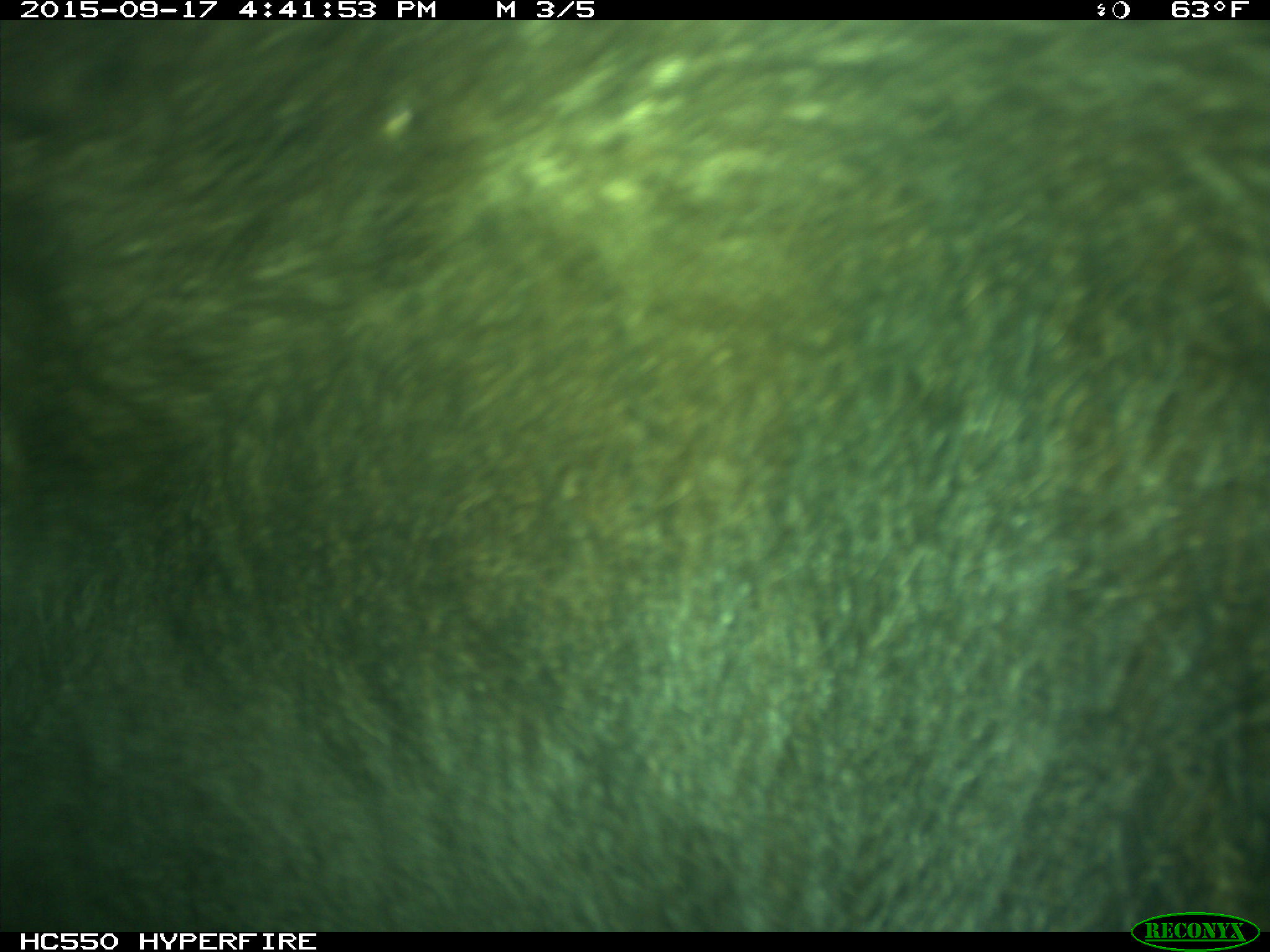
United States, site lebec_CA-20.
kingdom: Animalia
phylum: Chordata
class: Mammalia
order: Carnivora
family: Ursidae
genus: Ursus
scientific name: Ursus americanus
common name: american black bear